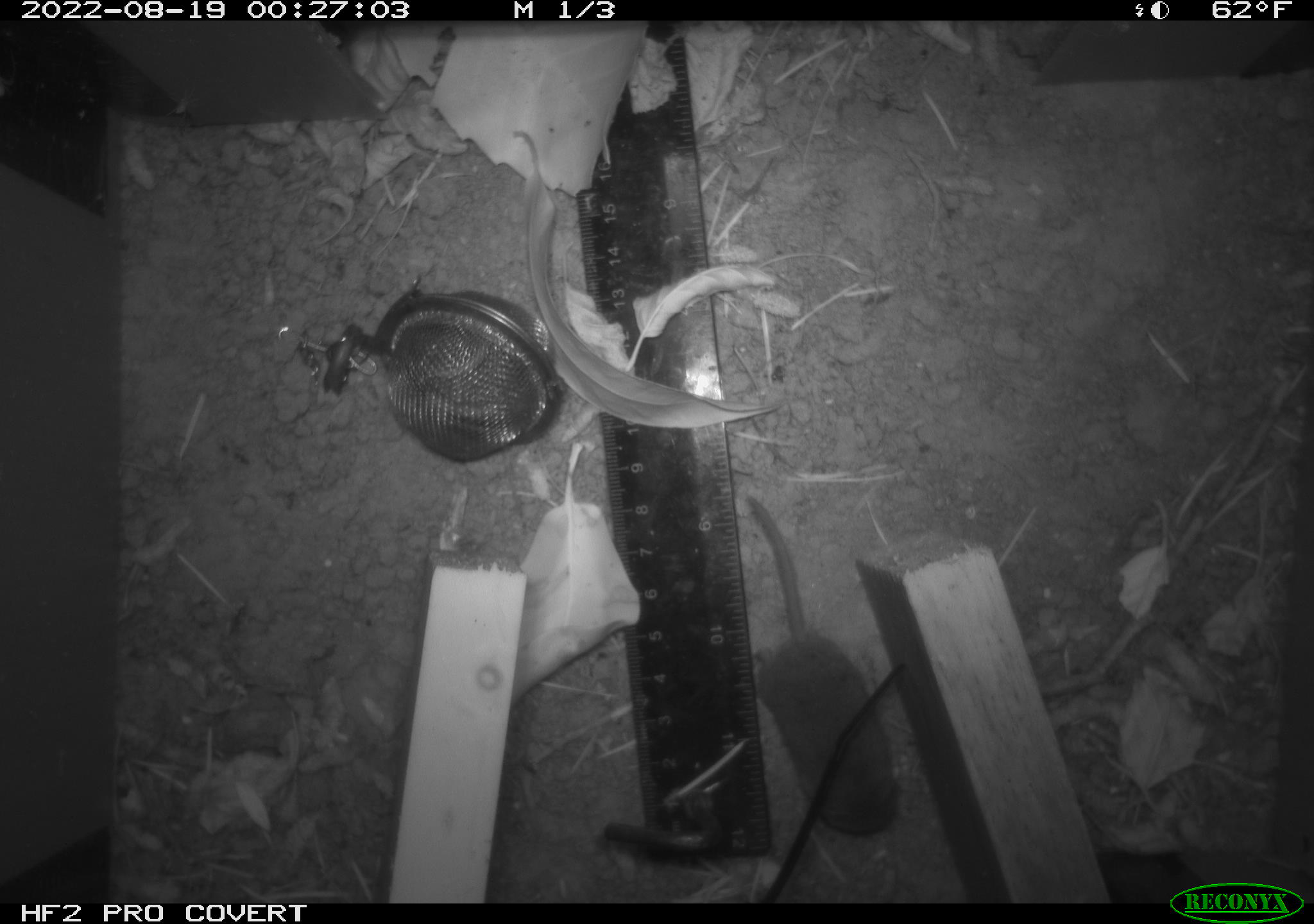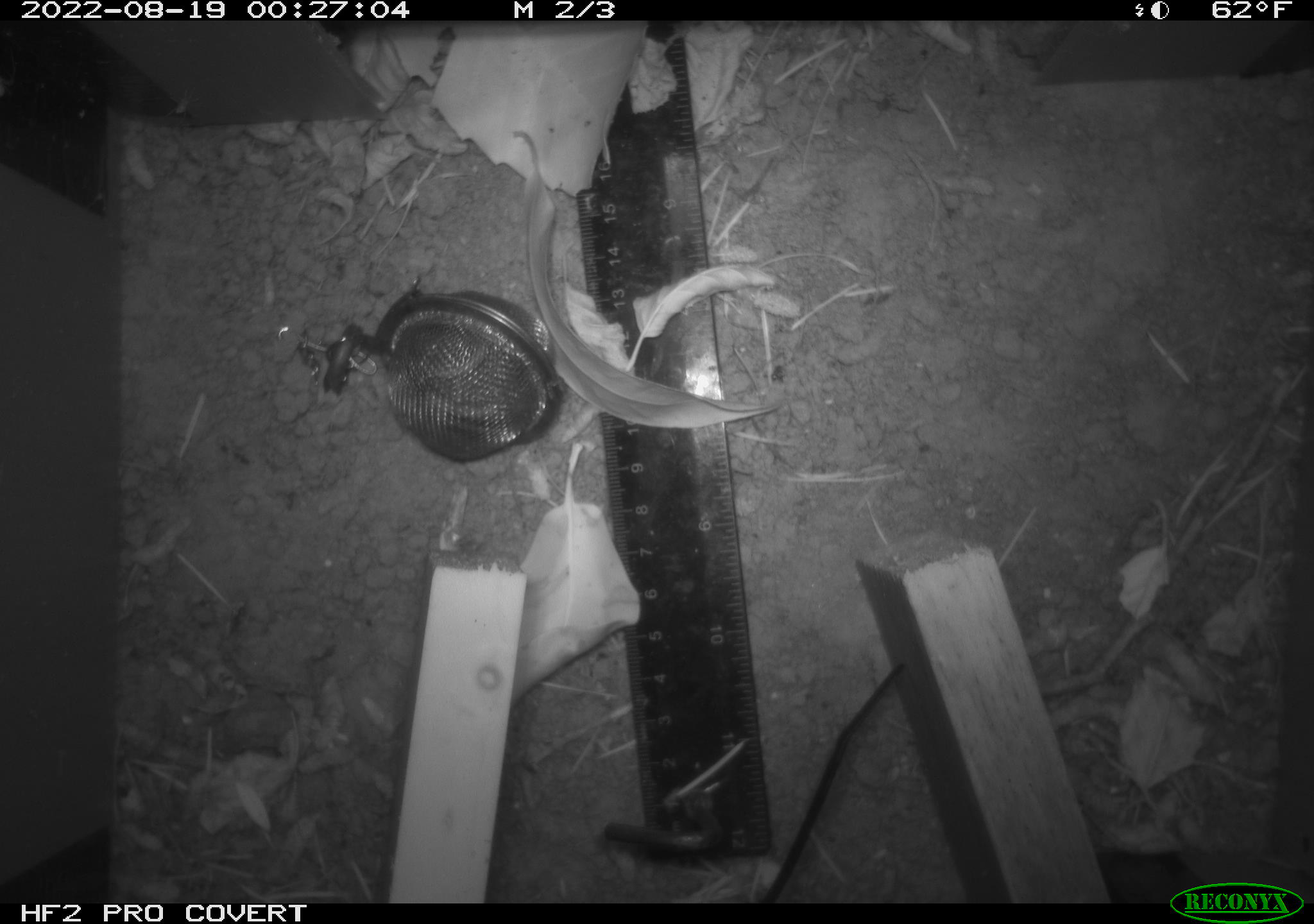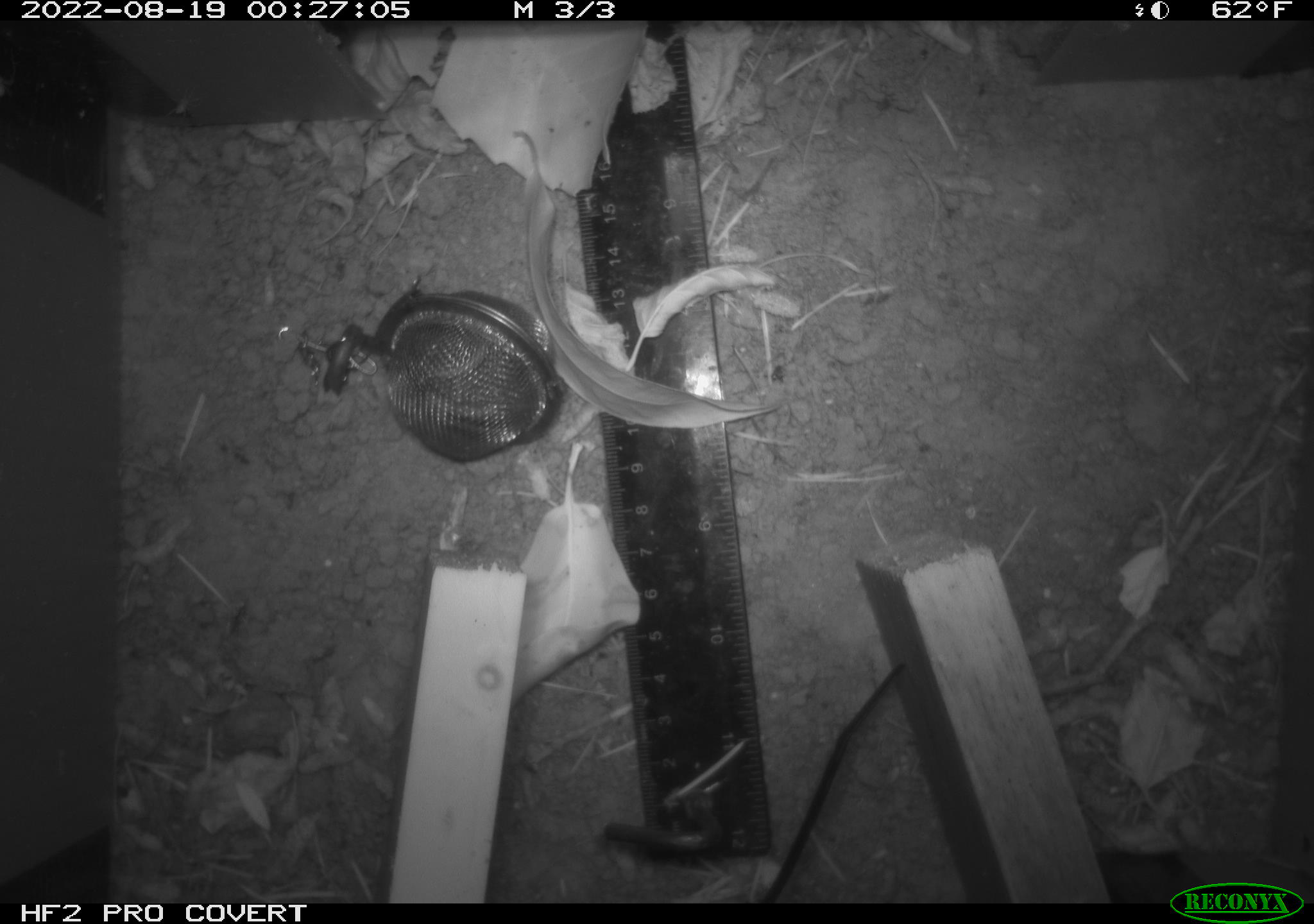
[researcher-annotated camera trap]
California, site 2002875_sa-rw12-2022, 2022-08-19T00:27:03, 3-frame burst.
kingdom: Animalia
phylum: Chordata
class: Mammalia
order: Eulipotyphla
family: Soricidae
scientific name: Soricidae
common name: shrews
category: soricidae family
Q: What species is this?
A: Soricidae family (shrews) (Soricidae).